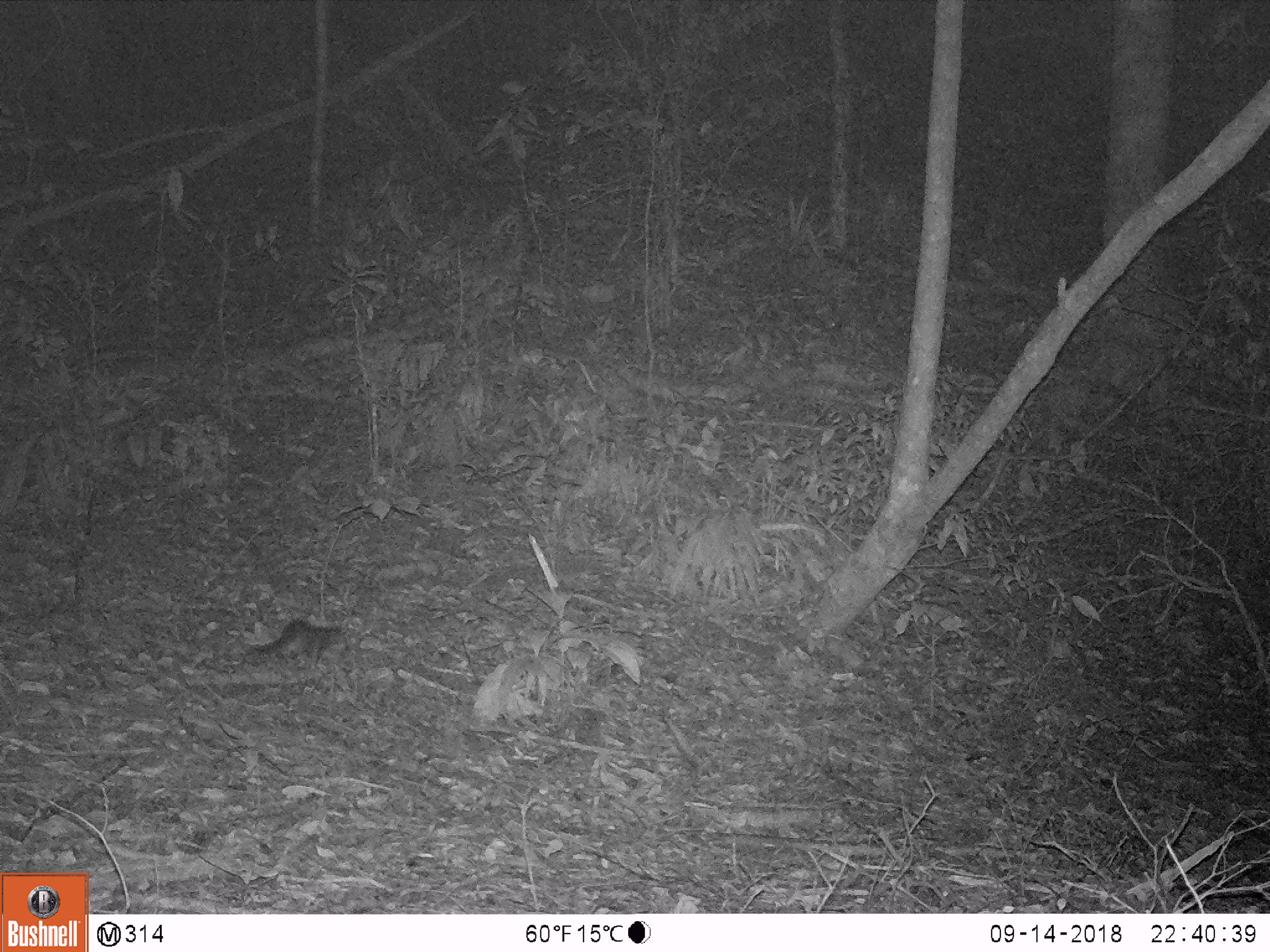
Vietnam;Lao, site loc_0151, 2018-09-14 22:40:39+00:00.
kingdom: Animalia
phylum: Chordata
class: Mammalia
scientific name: Mammalia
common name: mammal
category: unidentified small mammal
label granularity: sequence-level